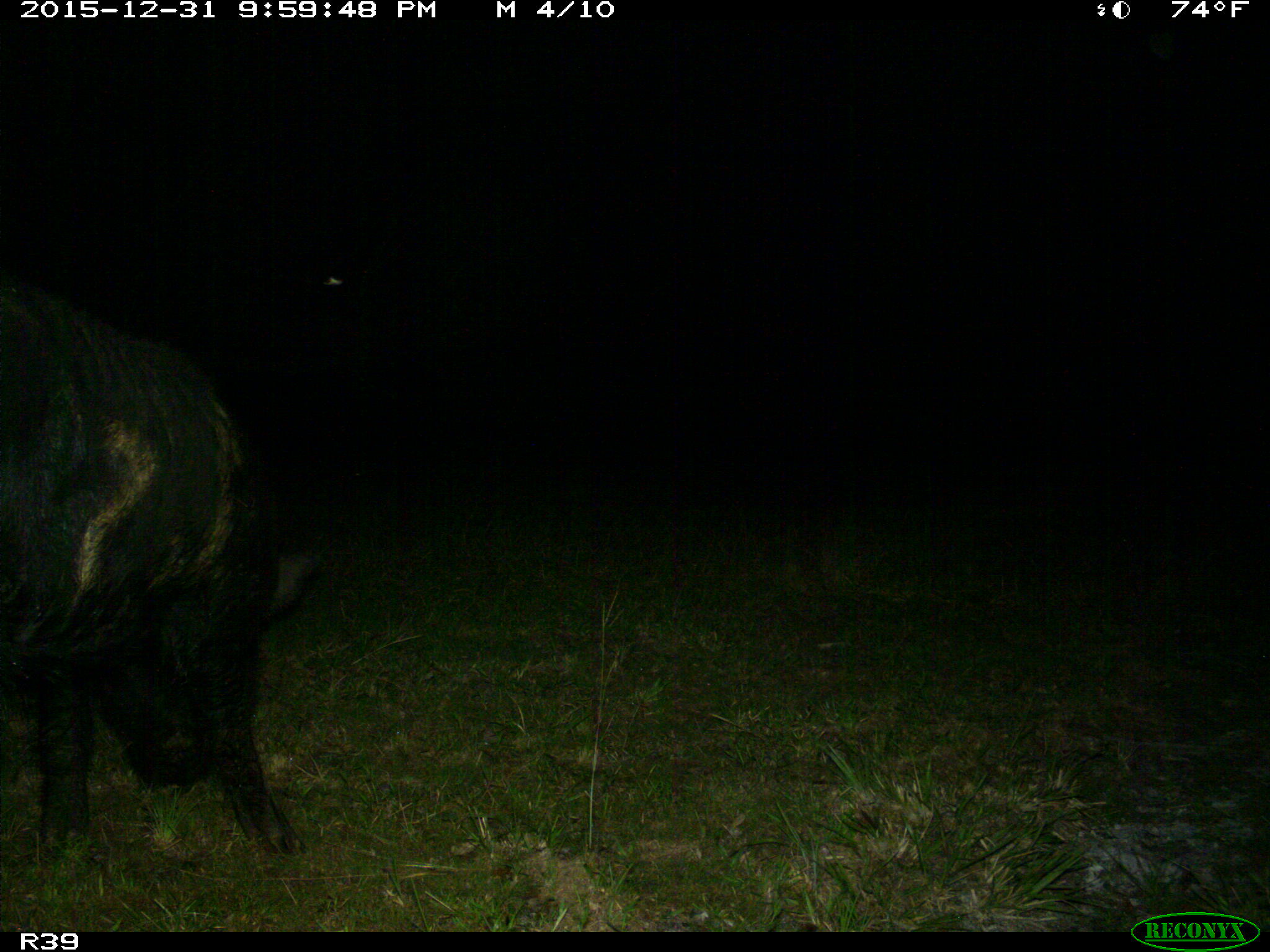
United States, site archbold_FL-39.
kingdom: Animalia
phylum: Chordata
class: Mammalia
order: Artiodactyla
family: Suidae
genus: Sus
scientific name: Sus scrofa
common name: wild boar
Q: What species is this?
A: Sus scrofa (wild boar).